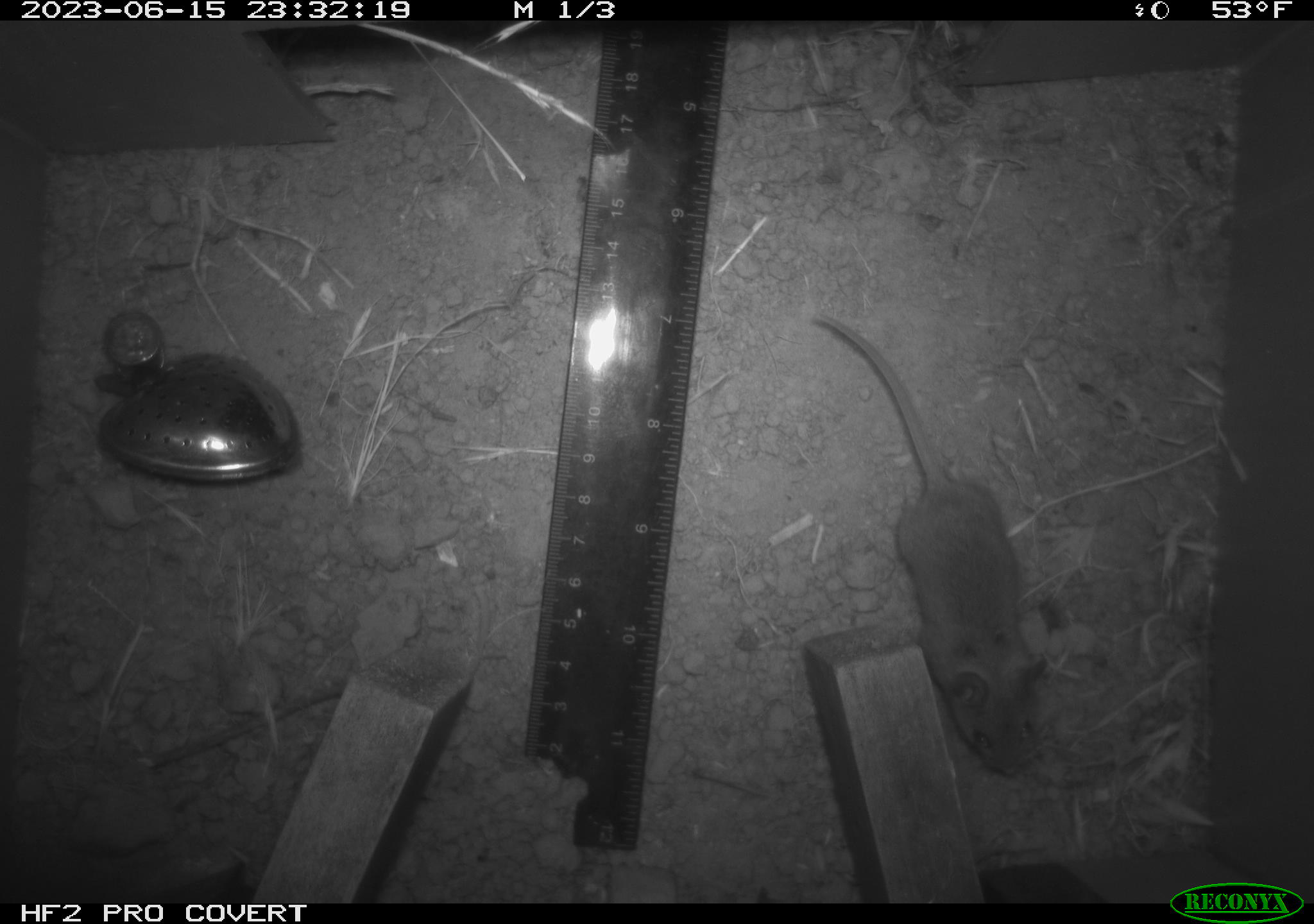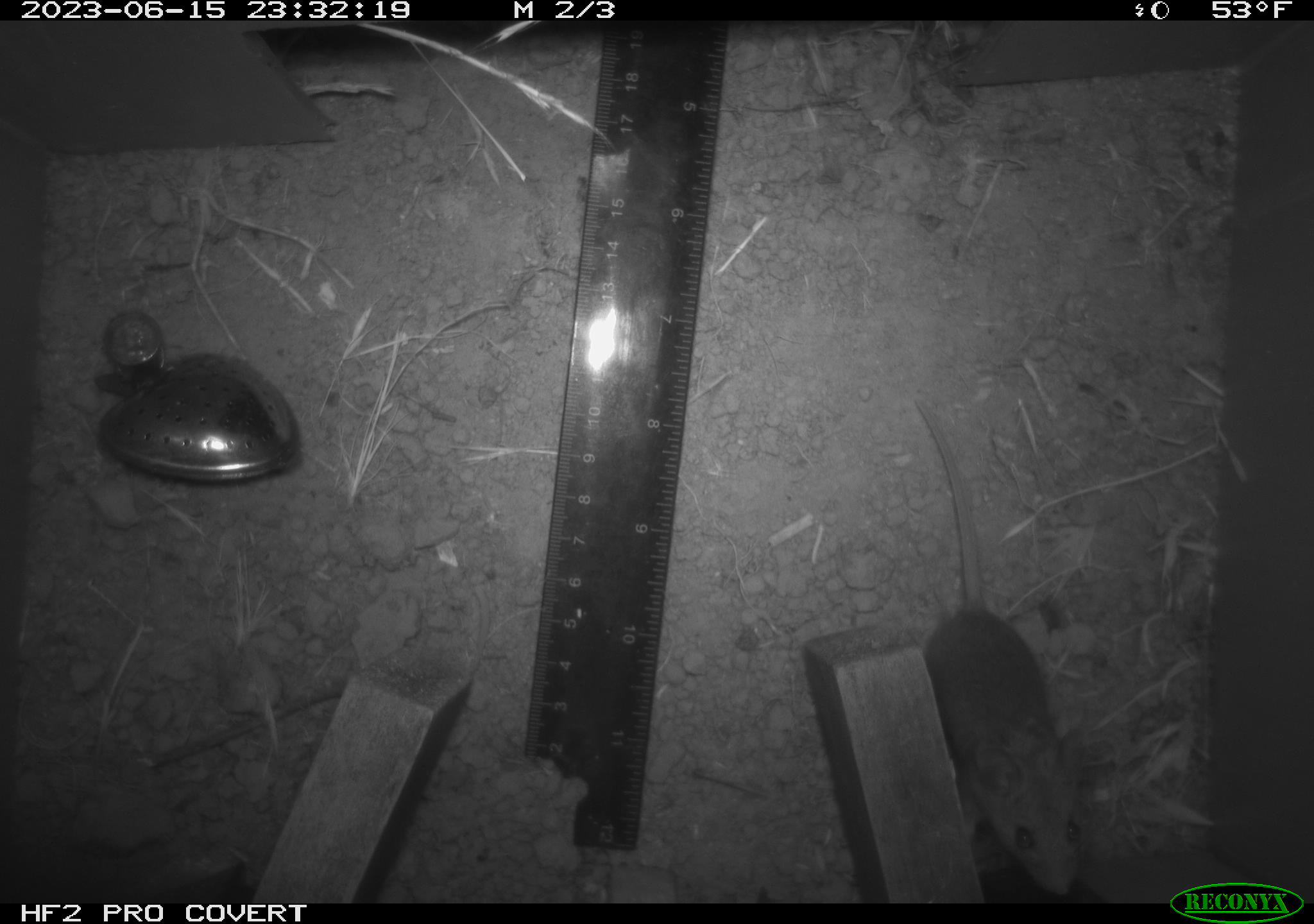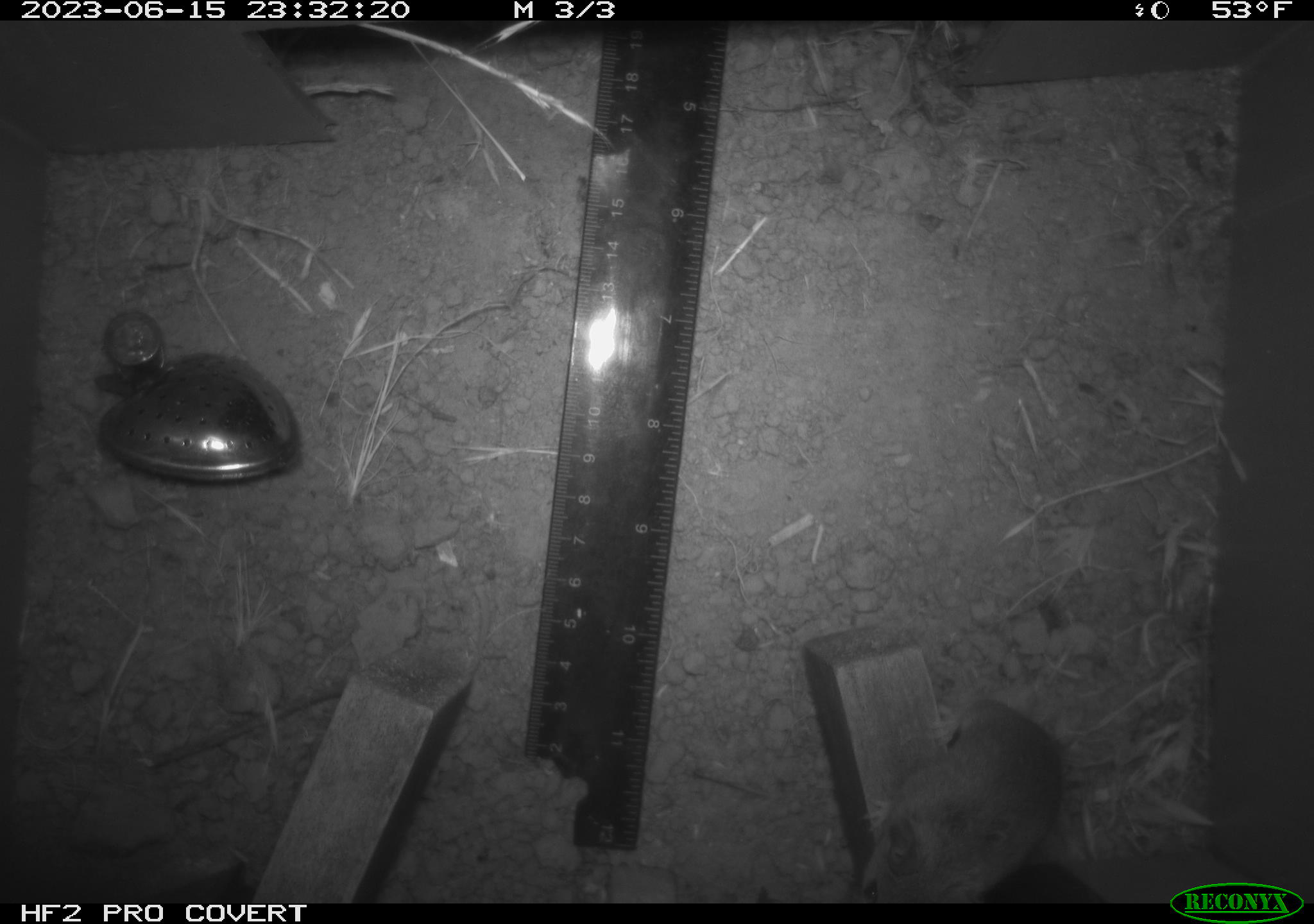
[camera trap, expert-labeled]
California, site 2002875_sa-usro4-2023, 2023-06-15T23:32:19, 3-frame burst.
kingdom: Animalia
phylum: Chordata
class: Mammalia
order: Rodentia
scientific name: Rodentia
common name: mouse species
Mouse species (Rodentia).